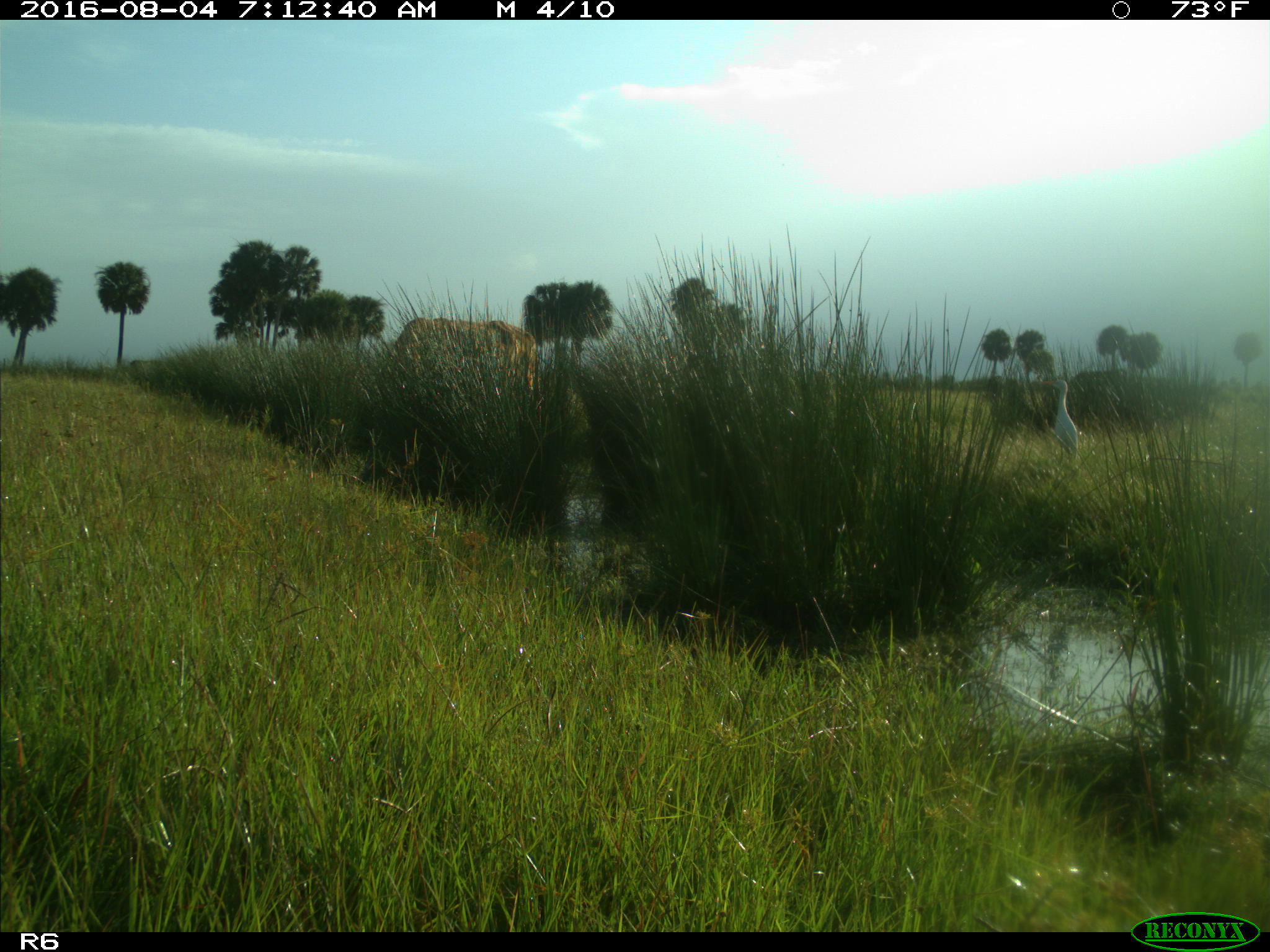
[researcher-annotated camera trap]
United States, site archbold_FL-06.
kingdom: Animalia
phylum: Chordata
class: Mammalia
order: Artiodactyla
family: Bovidae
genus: Bos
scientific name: Bos taurus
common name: domestic cow